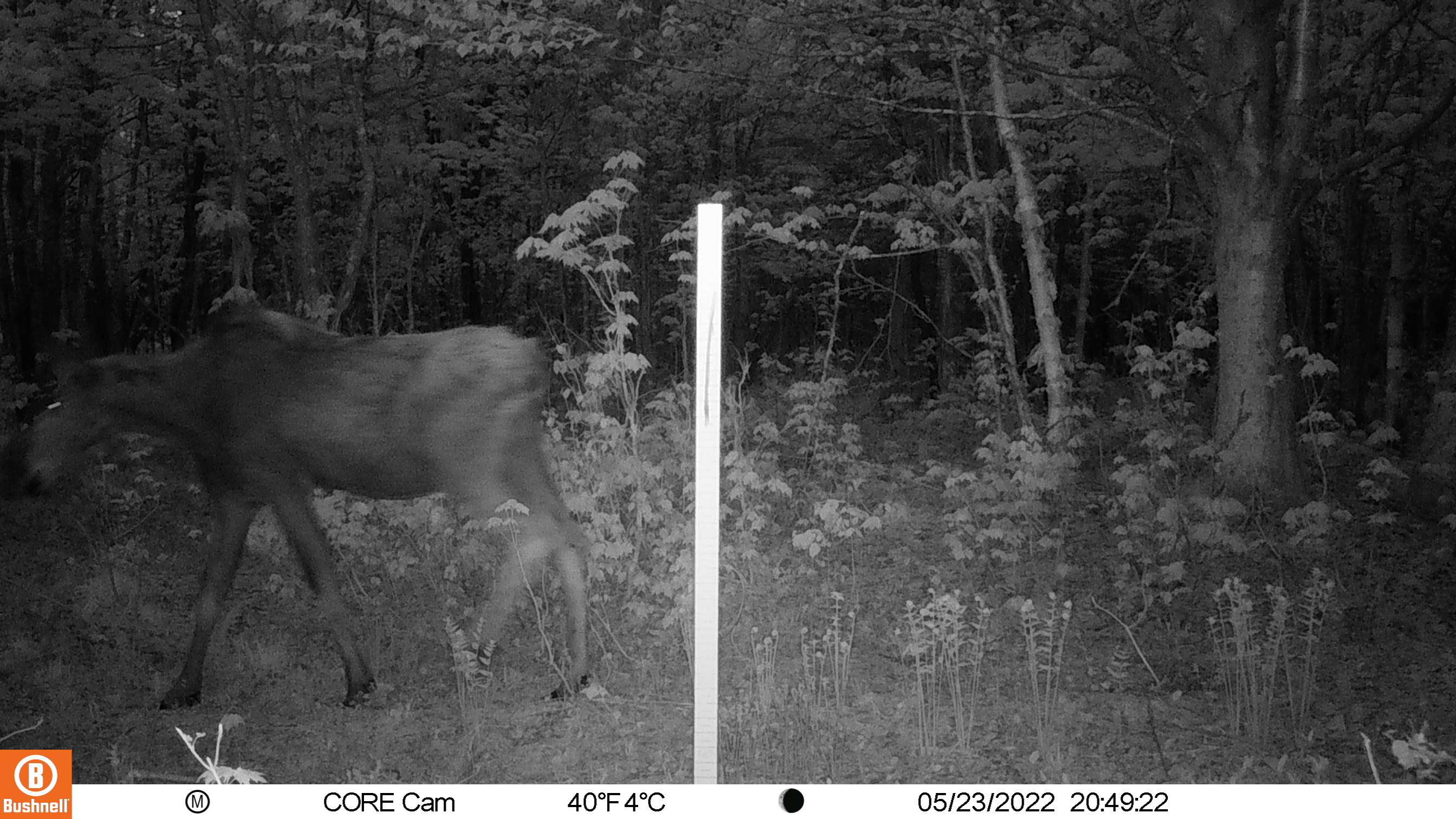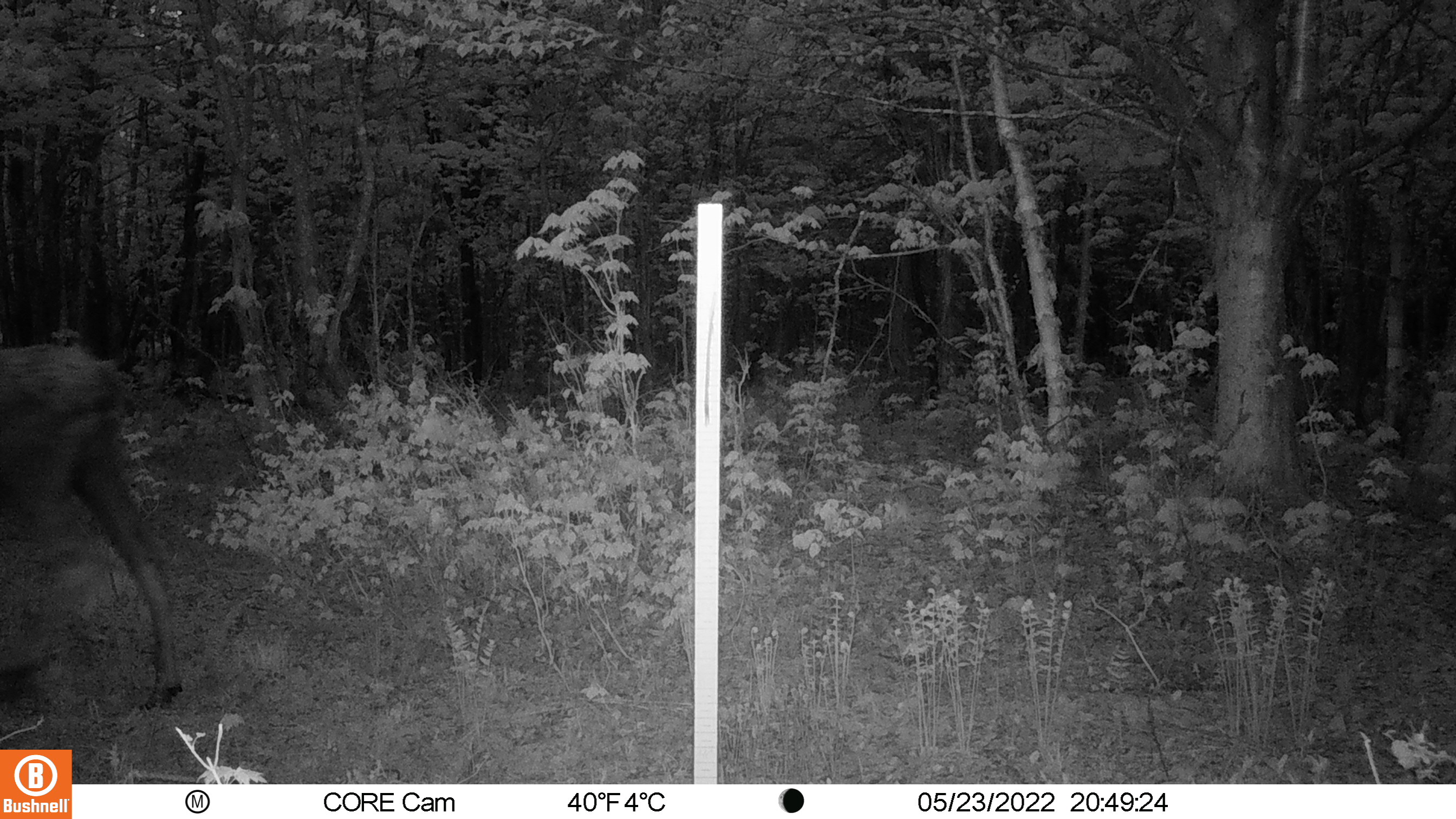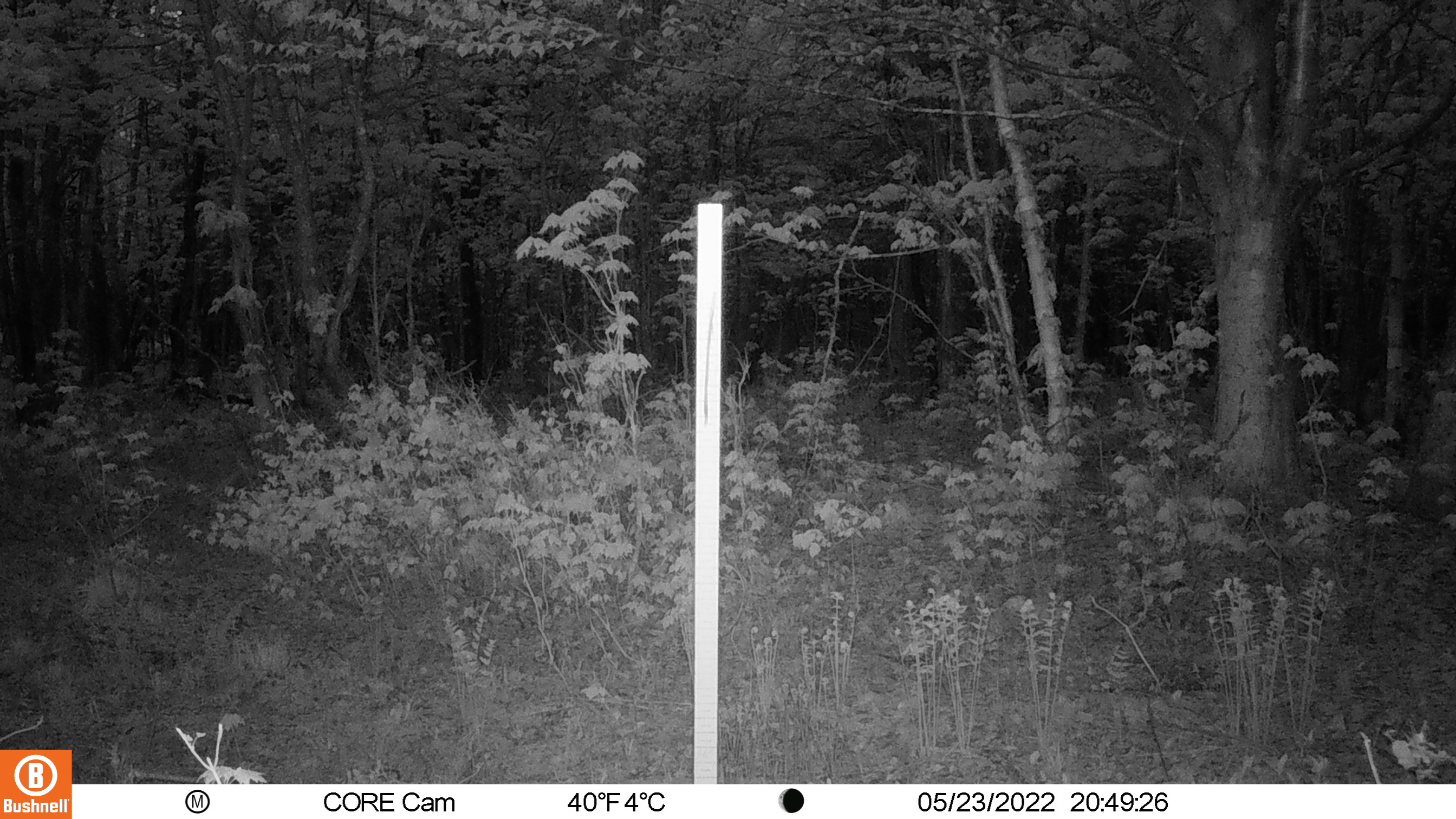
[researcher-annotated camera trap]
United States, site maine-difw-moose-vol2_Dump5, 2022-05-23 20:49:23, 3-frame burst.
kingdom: Animalia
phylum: Chordata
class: Mammalia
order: Artiodactyla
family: Cervidae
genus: Alces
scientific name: Alces alces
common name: moose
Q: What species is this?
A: Moose (Alces alces).